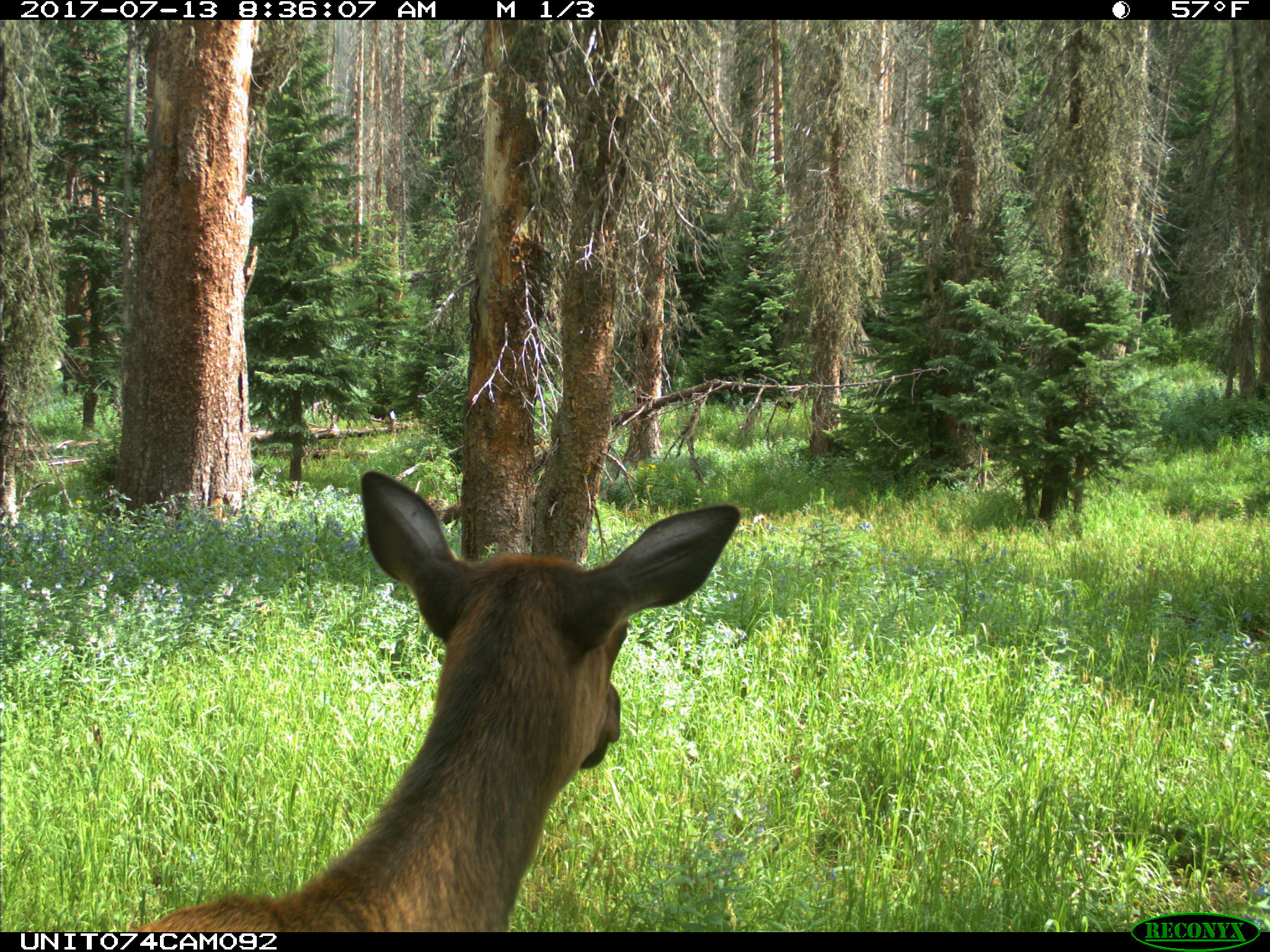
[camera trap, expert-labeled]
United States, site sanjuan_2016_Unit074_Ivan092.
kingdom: Animalia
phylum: Chordata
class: Mammalia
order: Artiodactyla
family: Cervidae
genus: Cervus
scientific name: Cervus elaphus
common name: red deer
Cervus elaphus (red deer).